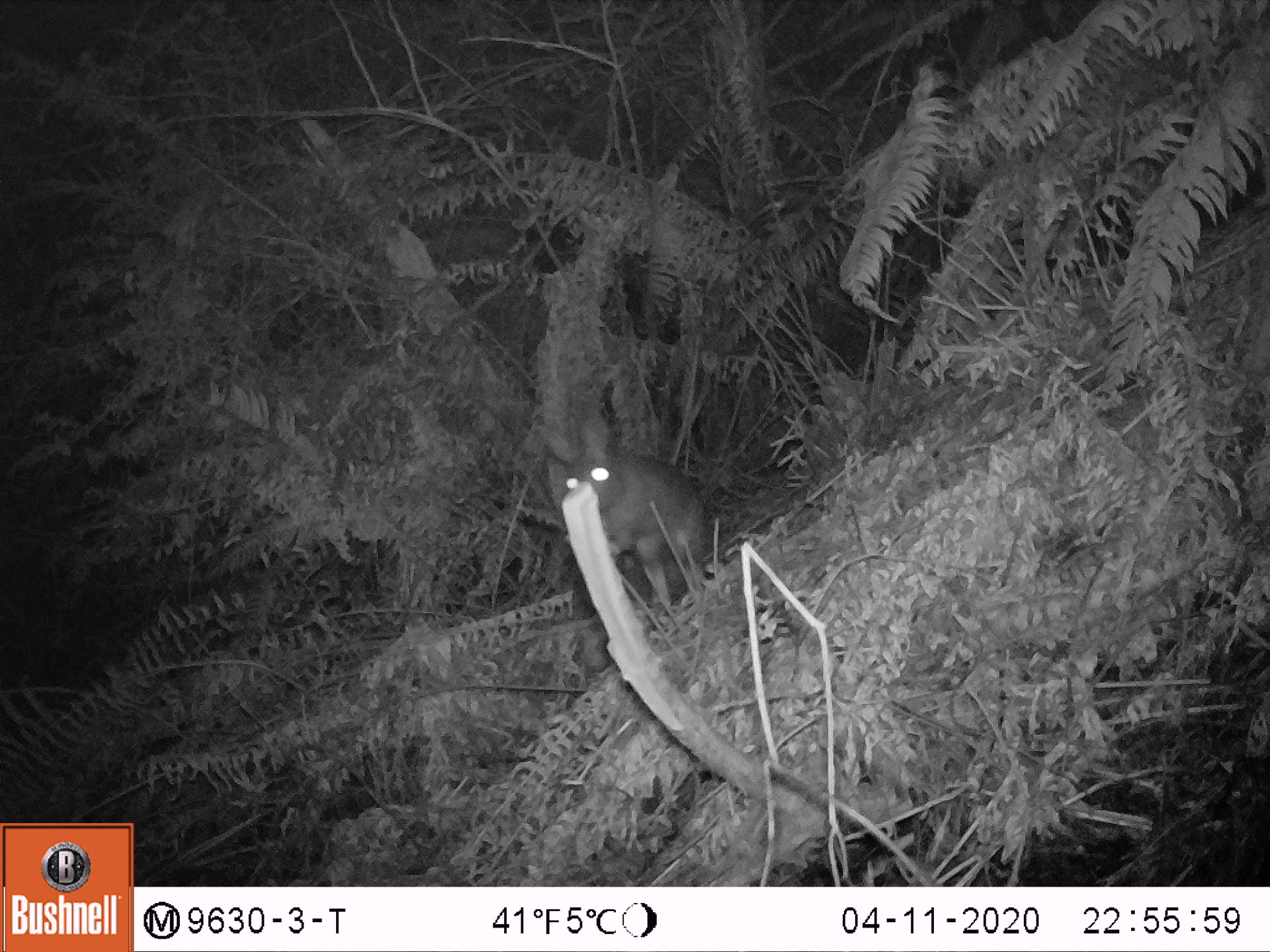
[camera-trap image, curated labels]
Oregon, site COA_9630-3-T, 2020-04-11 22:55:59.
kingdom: Animalia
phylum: Chordata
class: Mammalia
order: Lagomorpha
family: Leporidae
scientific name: Leporidae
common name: hares and rabbits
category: leporidae family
Leporidae family (hares and rabbits) (Leporidae).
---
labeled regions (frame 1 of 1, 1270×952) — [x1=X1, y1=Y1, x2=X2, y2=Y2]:
leporidae family: [x1=531, y1=407, x2=716, y2=595]